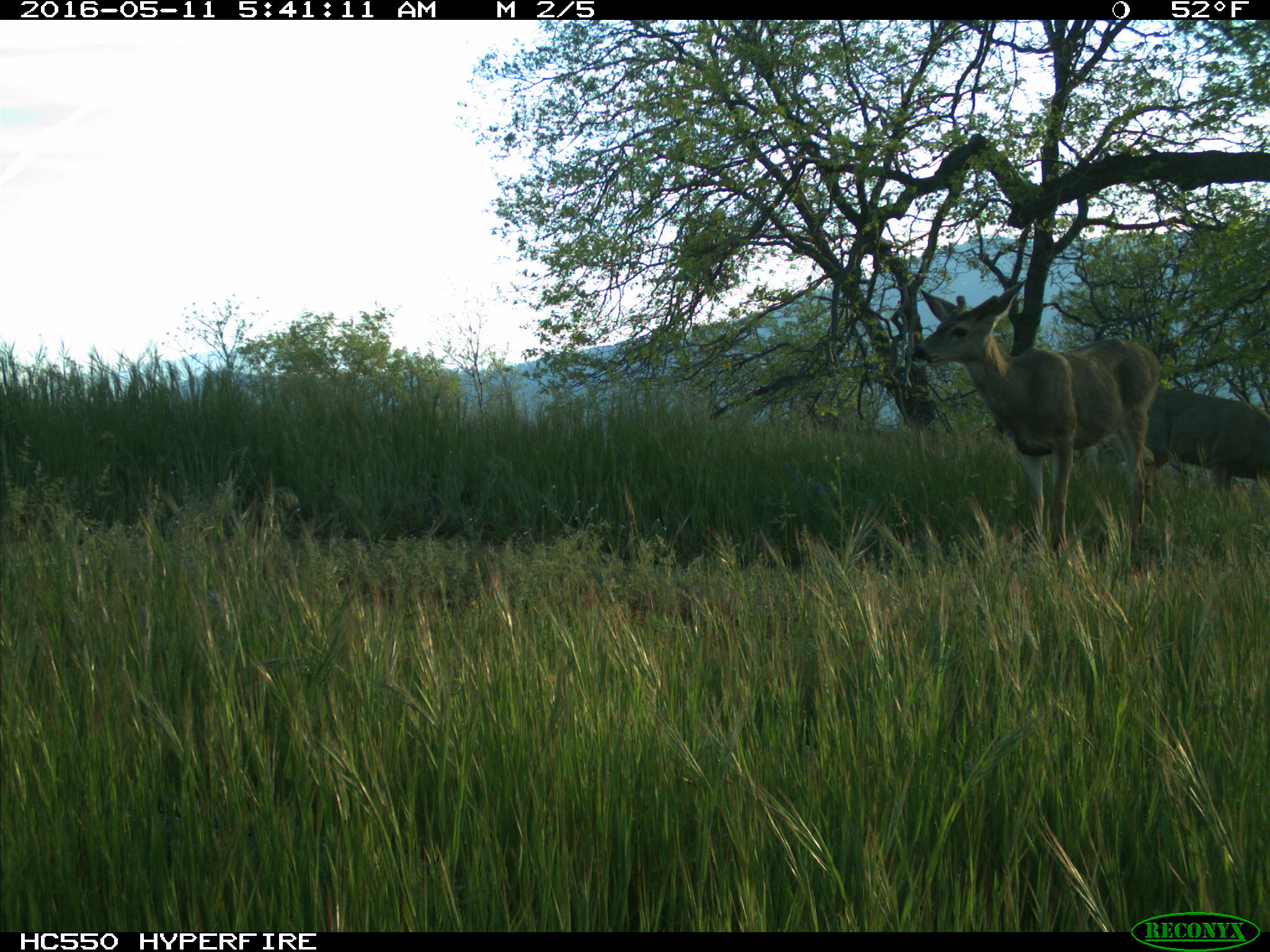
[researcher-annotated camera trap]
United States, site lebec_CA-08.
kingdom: Animalia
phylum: Chordata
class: Mammalia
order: Artiodactyla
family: Cervidae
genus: Odocoileus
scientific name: Odocoileus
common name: deer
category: unidentified deer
Unidentified deer (deer) (Odocoileus).